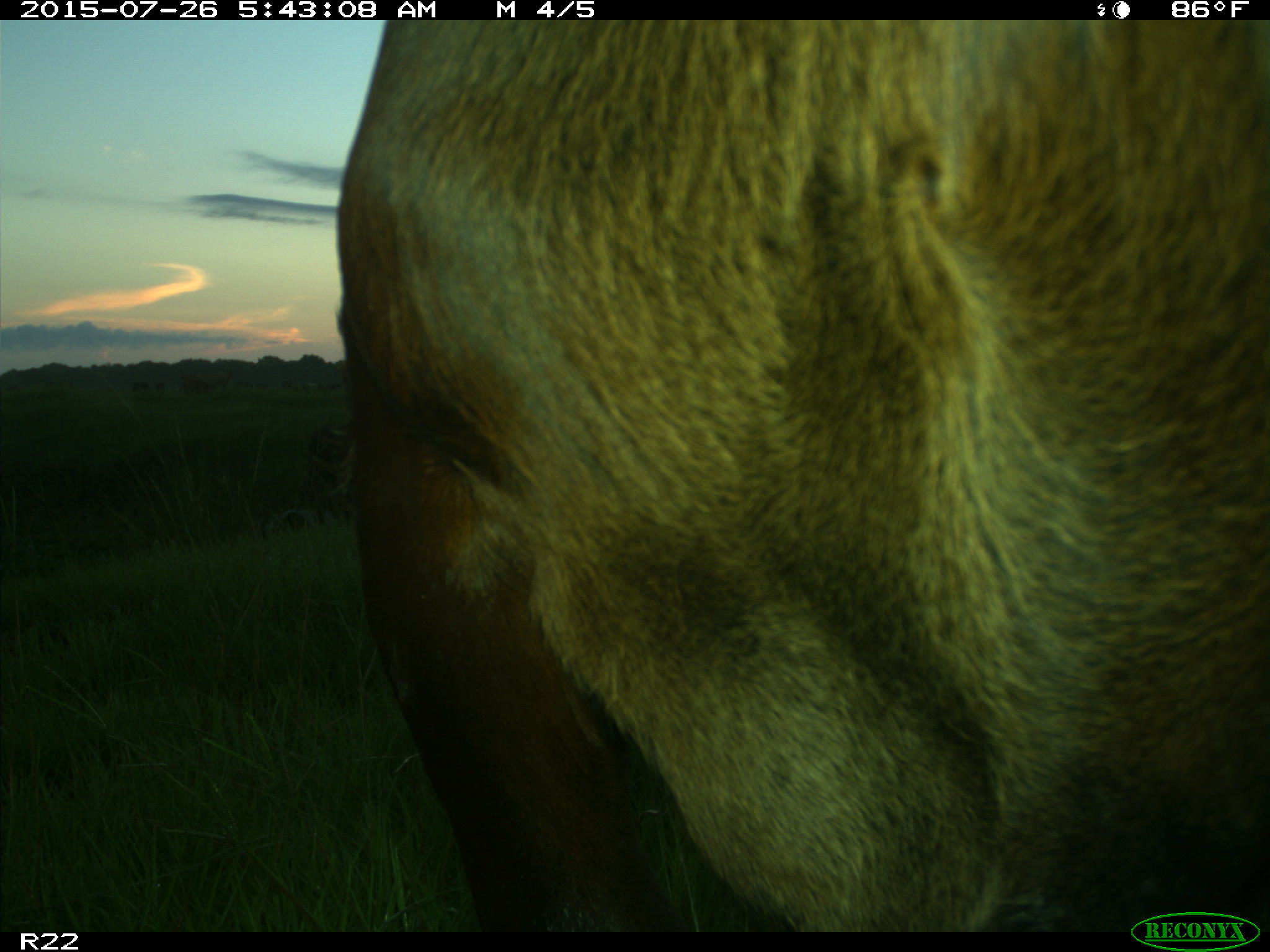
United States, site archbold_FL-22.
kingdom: Animalia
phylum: Chordata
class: Mammalia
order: Artiodactyla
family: Bovidae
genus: Bos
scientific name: Bos taurus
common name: domestic cow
Bos taurus (domestic cow).